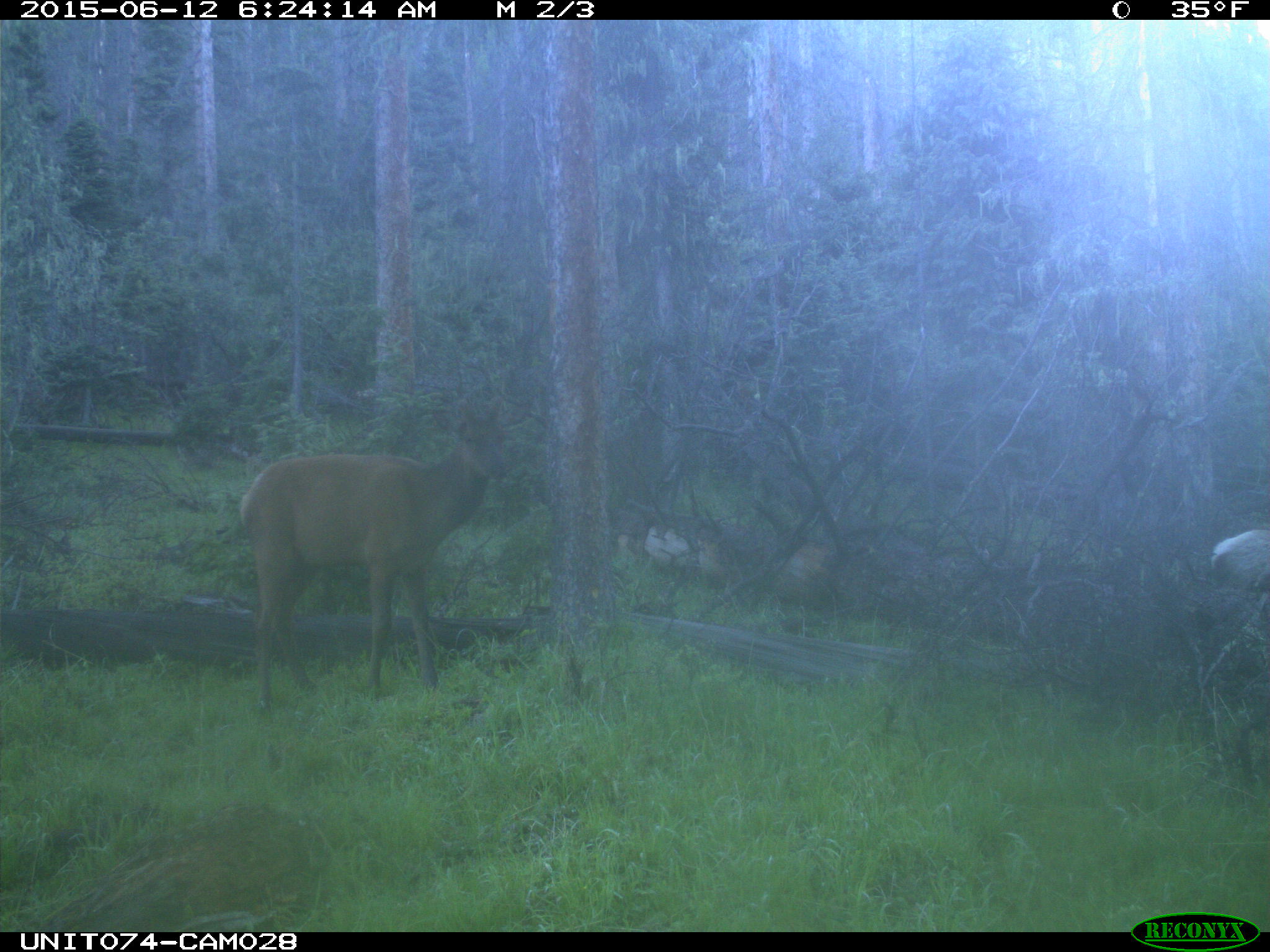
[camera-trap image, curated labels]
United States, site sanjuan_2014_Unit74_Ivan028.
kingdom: Animalia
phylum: Chordata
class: Mammalia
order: Artiodactyla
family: Cervidae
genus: Cervus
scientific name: Cervus elaphus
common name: red deer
Cervus elaphus (red deer).